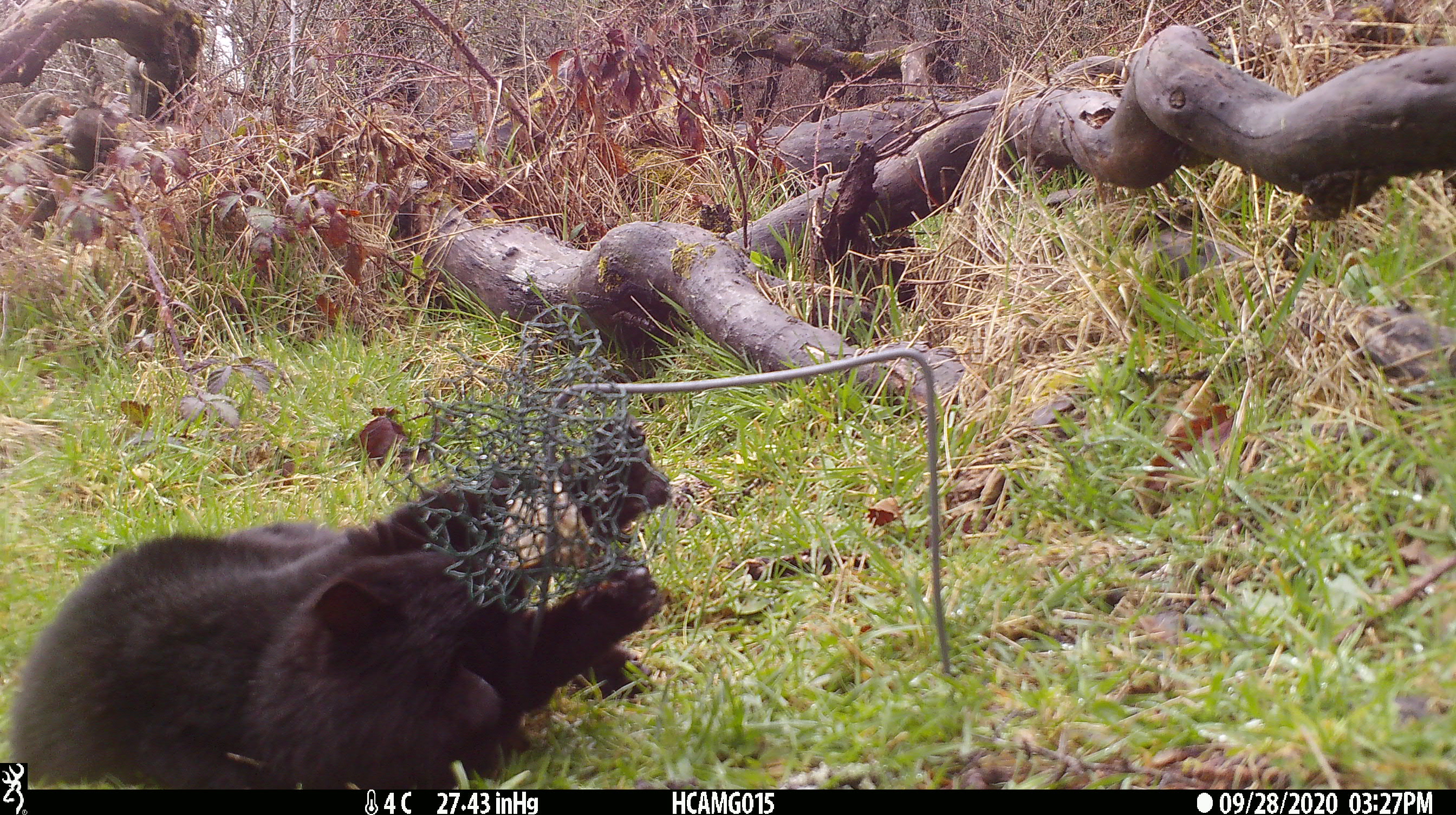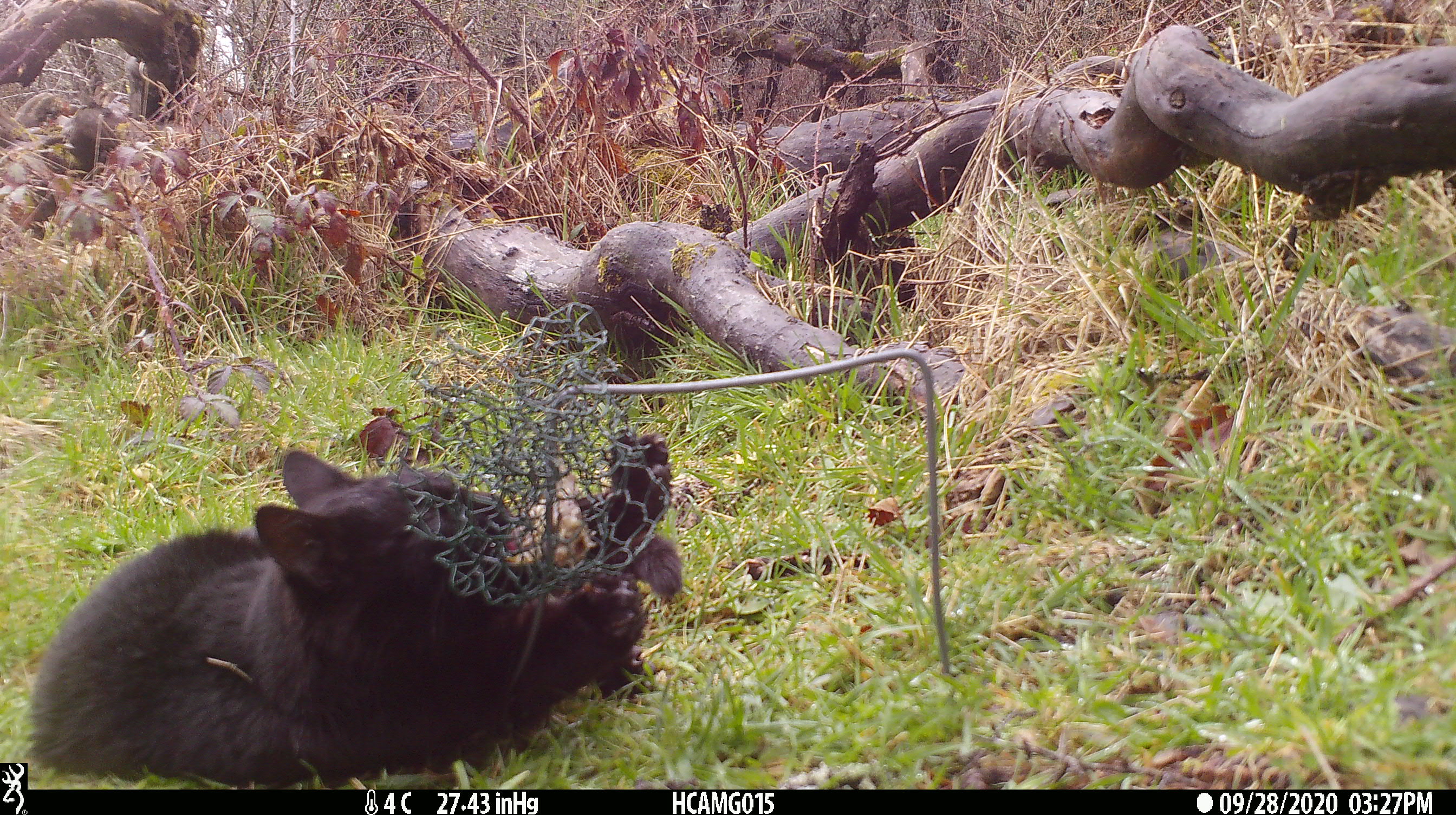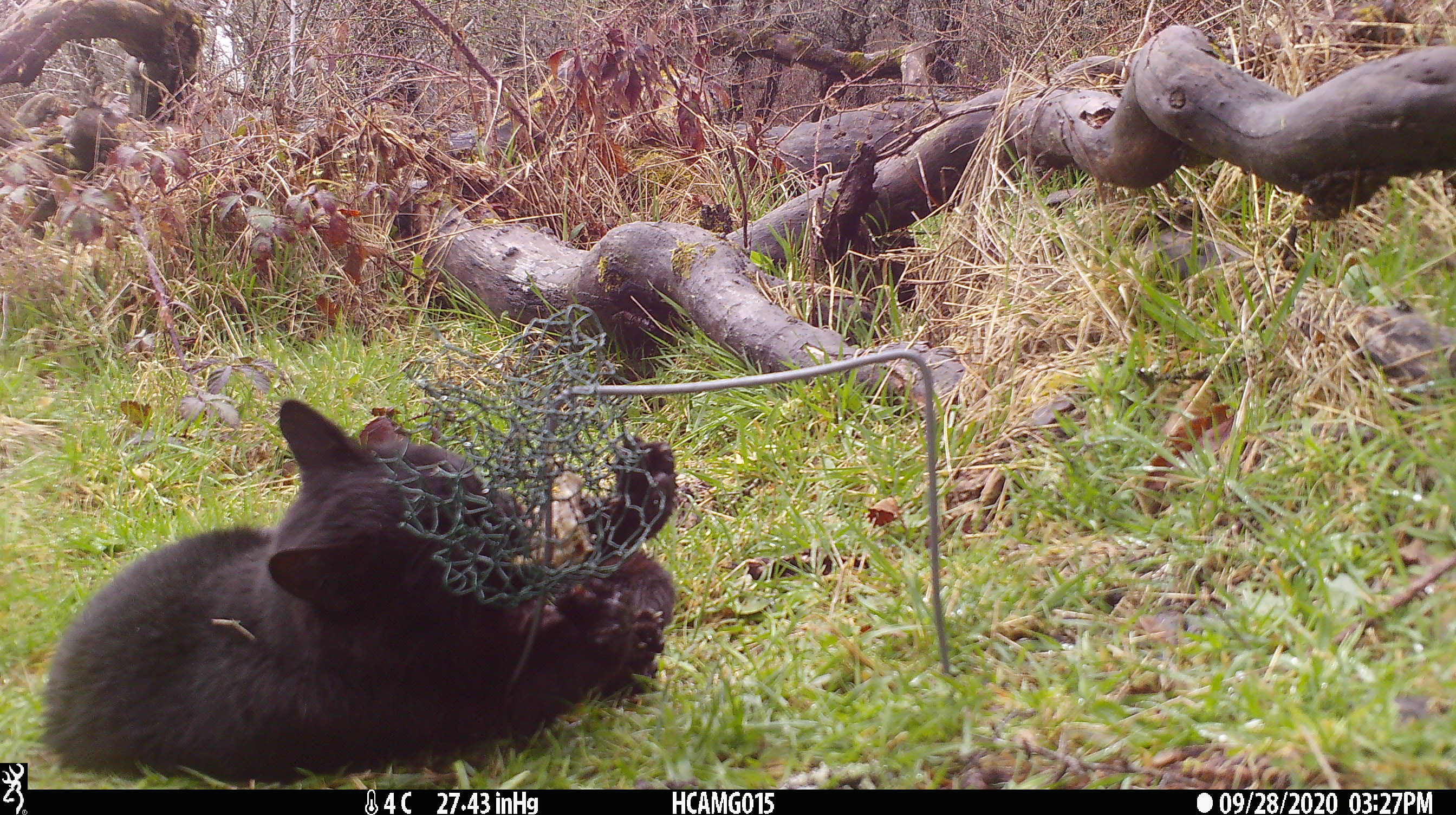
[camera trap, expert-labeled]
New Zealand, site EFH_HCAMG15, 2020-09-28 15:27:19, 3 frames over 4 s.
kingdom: Animalia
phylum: Chordata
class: Mammalia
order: Carnivora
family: Felidae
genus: Felis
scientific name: Felis catus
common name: domestic cat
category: cat